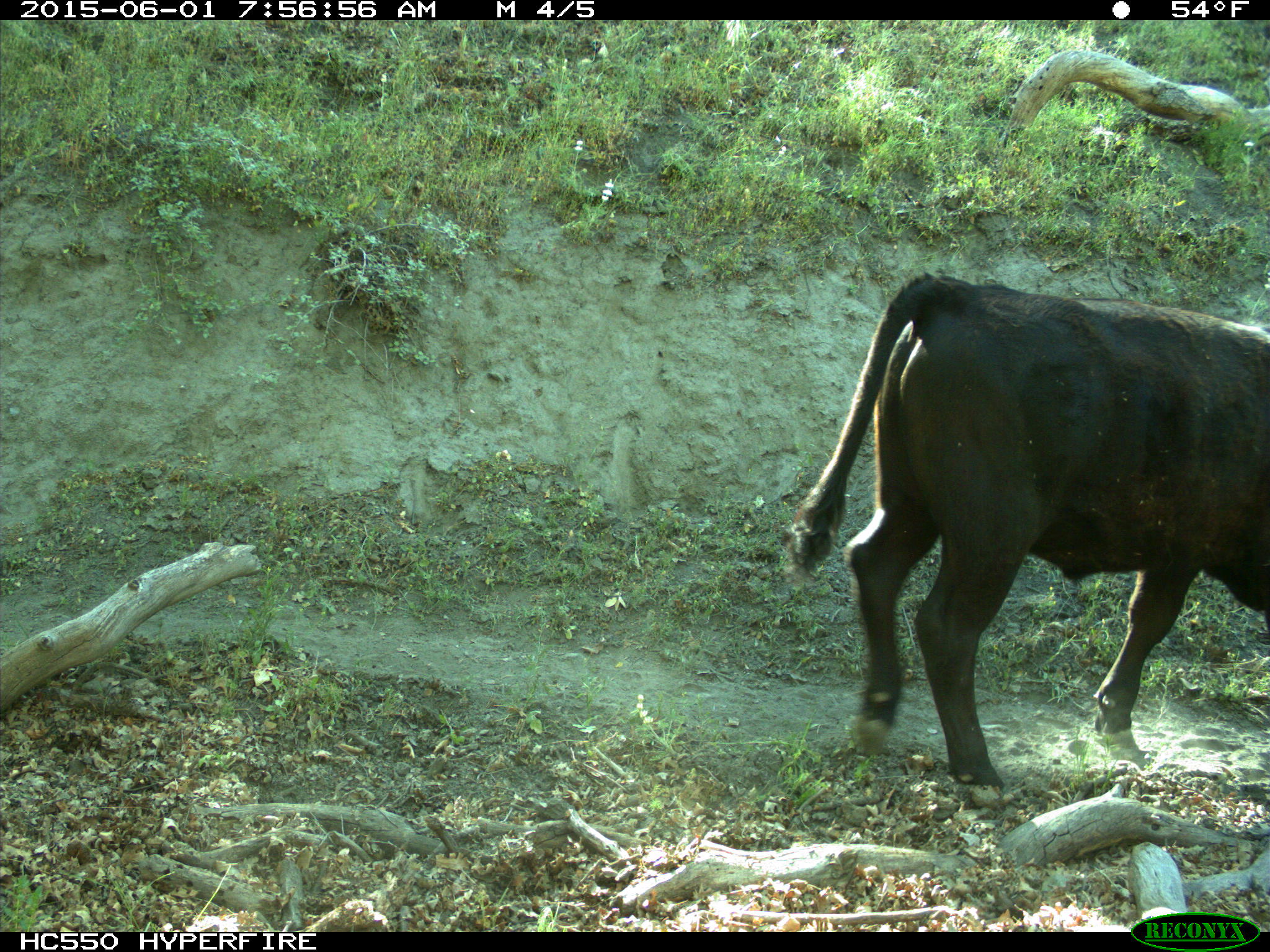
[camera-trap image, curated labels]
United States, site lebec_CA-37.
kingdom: Animalia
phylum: Chordata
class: Mammalia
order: Artiodactyla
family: Bovidae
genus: Bos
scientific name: Bos taurus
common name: domestic cow